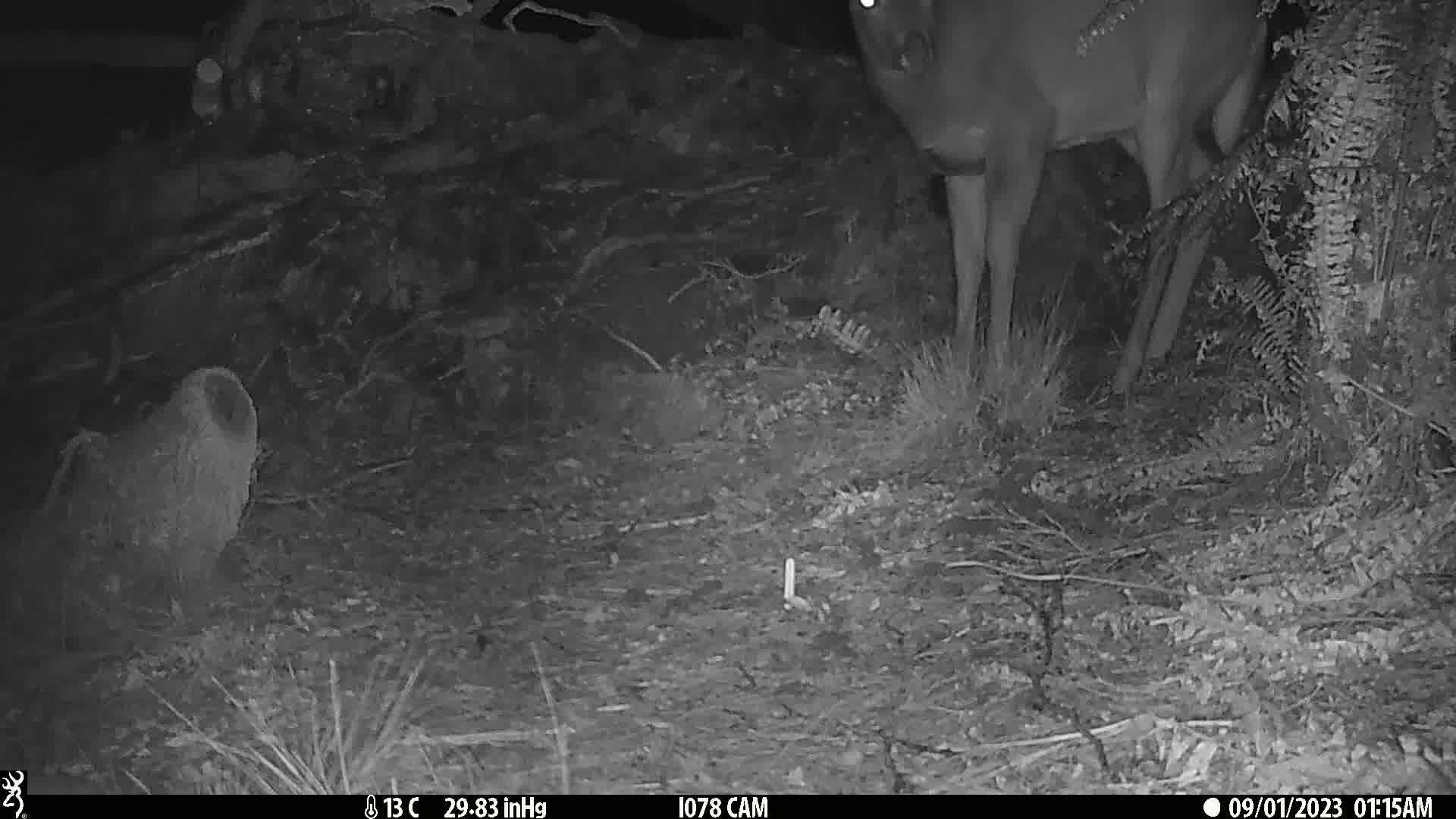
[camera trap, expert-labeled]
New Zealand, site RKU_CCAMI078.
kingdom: Animalia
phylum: Chordata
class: Mammalia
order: Artiodactyla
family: Cervidae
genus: Odocoileus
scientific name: Odocoileus virginianus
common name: white-tailed deer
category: white tailed deer